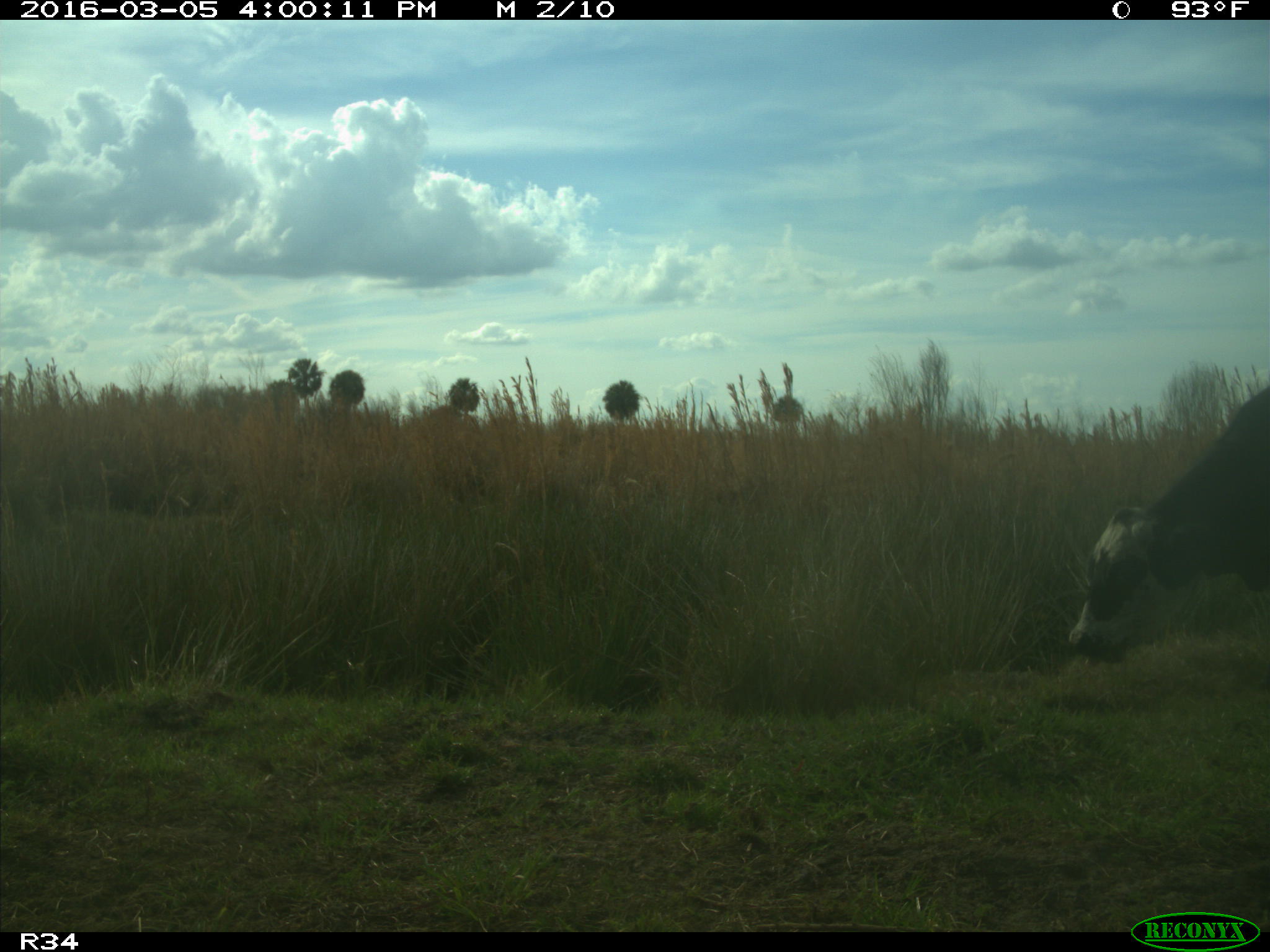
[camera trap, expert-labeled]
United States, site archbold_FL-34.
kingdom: Animalia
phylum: Chordata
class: Mammalia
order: Artiodactyla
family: Bovidae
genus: Bos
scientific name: Bos taurus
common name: domestic cow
Bos taurus (domestic cow).